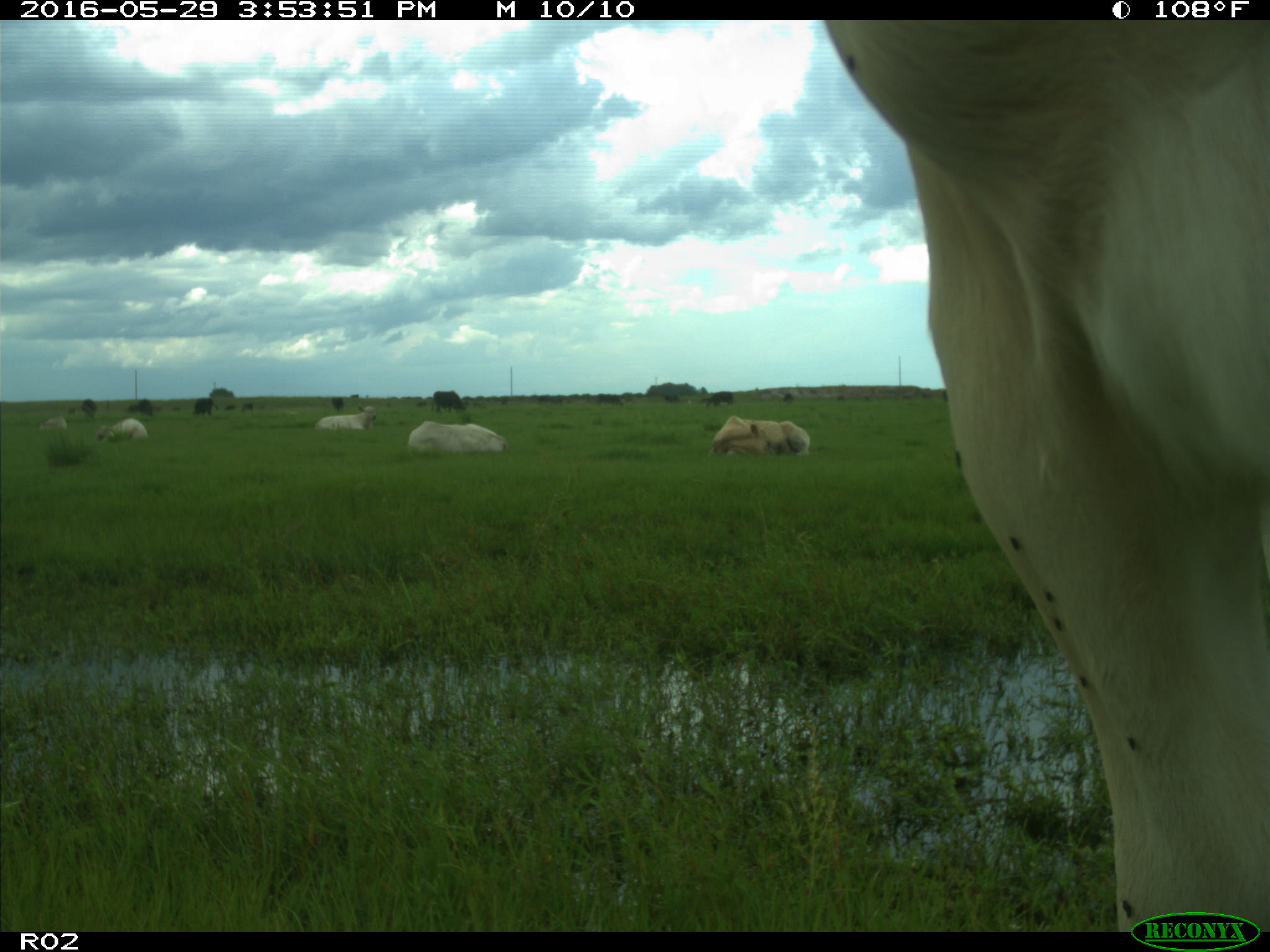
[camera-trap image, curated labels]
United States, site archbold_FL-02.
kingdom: Animalia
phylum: Chordata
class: Mammalia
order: Artiodactyla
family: Bovidae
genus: Bos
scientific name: Bos taurus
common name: domestic cow